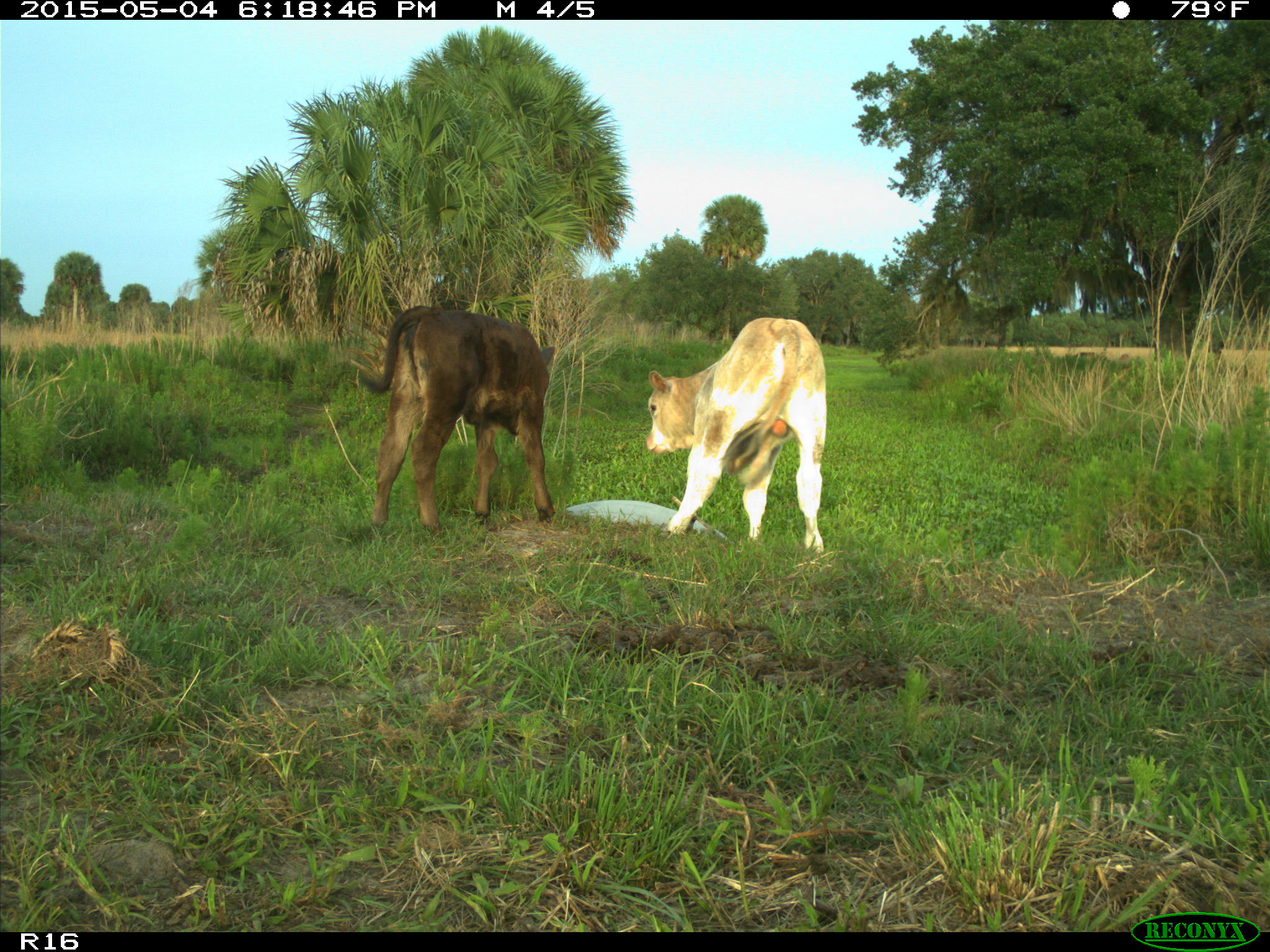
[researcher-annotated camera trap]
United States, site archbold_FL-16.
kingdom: Animalia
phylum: Chordata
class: Mammalia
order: Artiodactyla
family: Bovidae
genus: Bos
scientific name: Bos taurus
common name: domestic cow